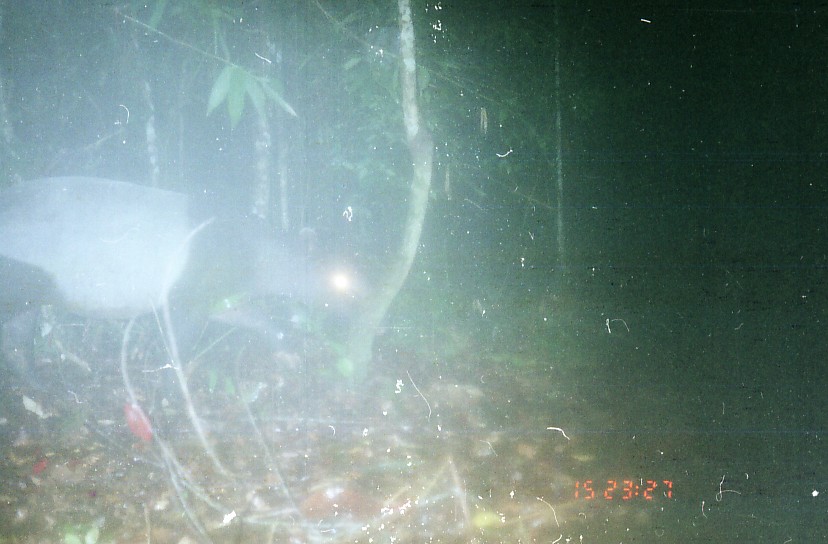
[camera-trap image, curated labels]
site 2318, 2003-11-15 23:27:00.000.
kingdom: Animalia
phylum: Chordata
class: Mammalia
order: Perissodactyla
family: Tapiridae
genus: Tapirus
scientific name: Tapirus indicus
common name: malayan tapir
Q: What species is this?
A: Tapirus indicus (malayan tapir).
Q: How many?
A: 1.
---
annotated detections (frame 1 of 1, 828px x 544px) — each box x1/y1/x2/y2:
tapirus indicus: 2/175/374/394